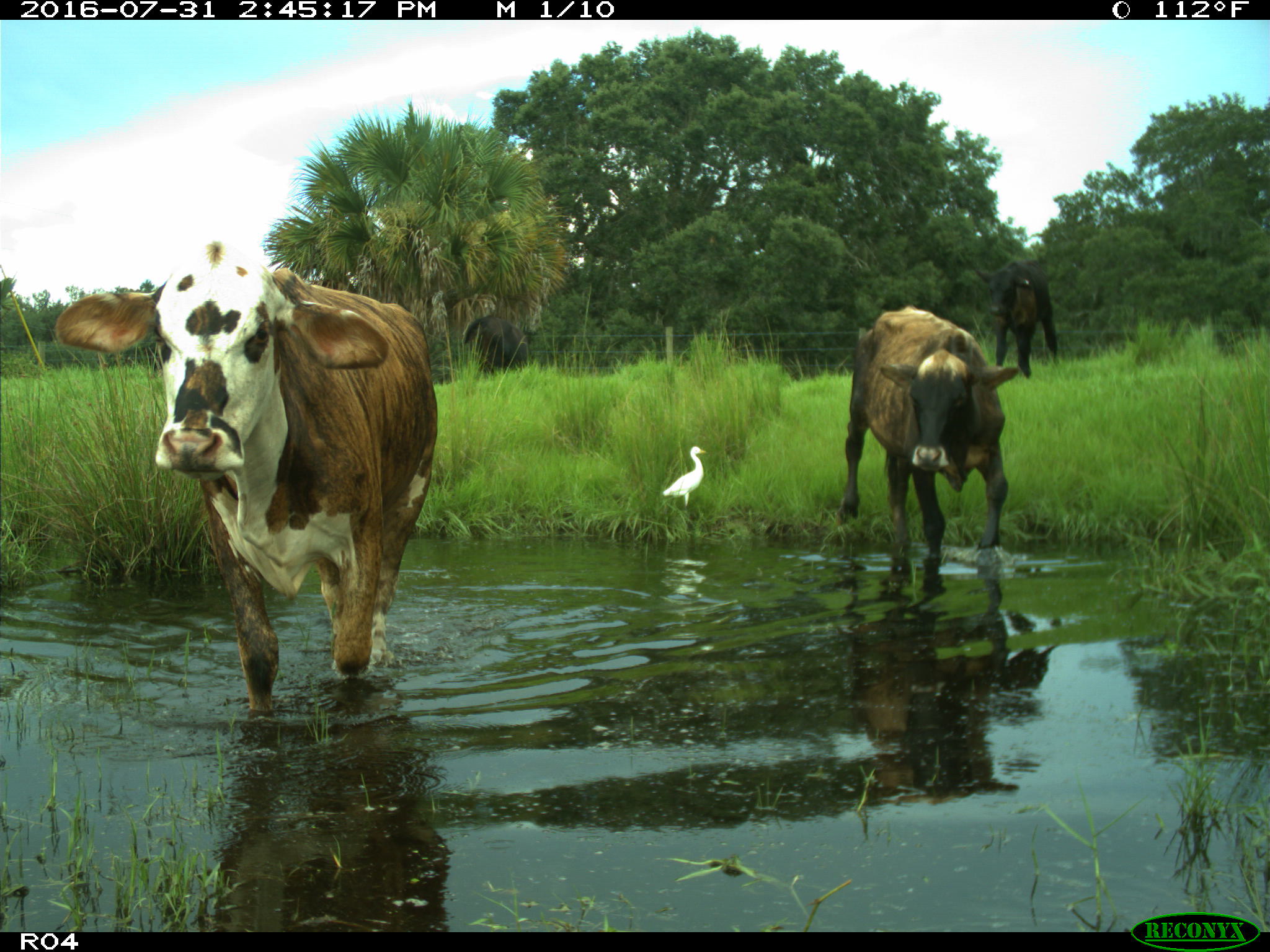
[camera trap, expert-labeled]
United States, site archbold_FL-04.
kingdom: Animalia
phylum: Chordata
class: Mammalia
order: Artiodactyla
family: Bovidae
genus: Bos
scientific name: Bos taurus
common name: domestic cow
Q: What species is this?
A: Bos taurus (domestic cow).